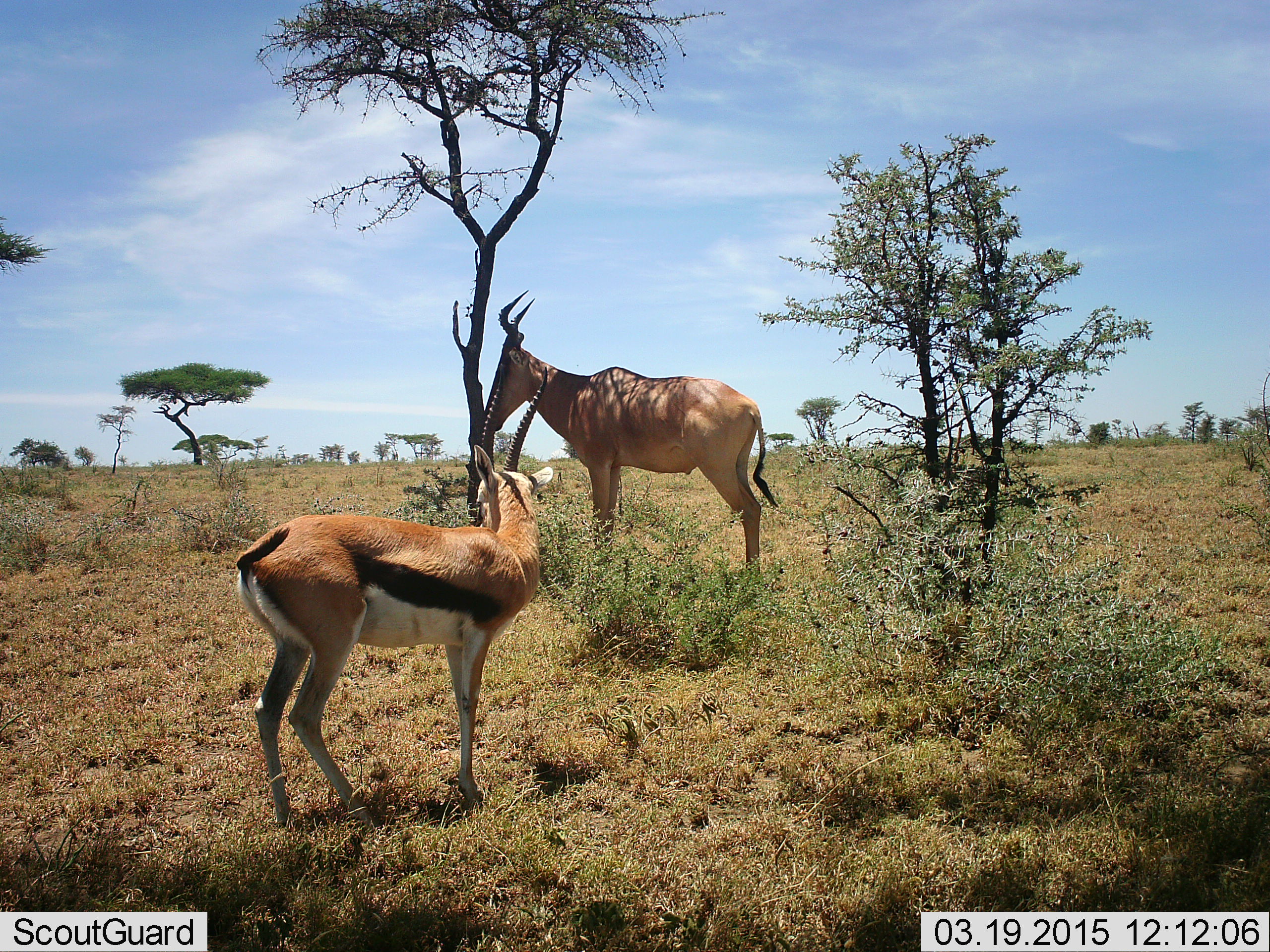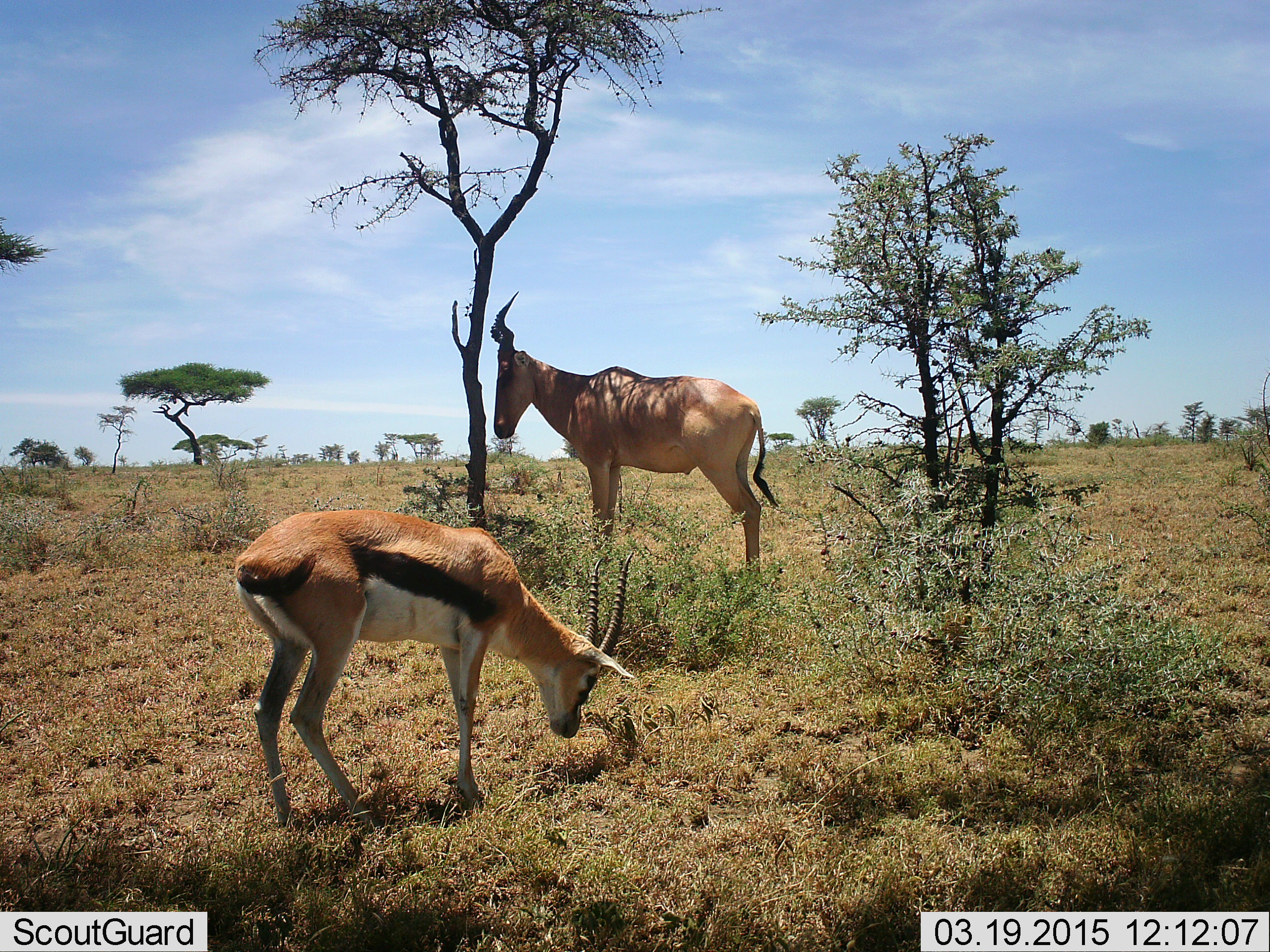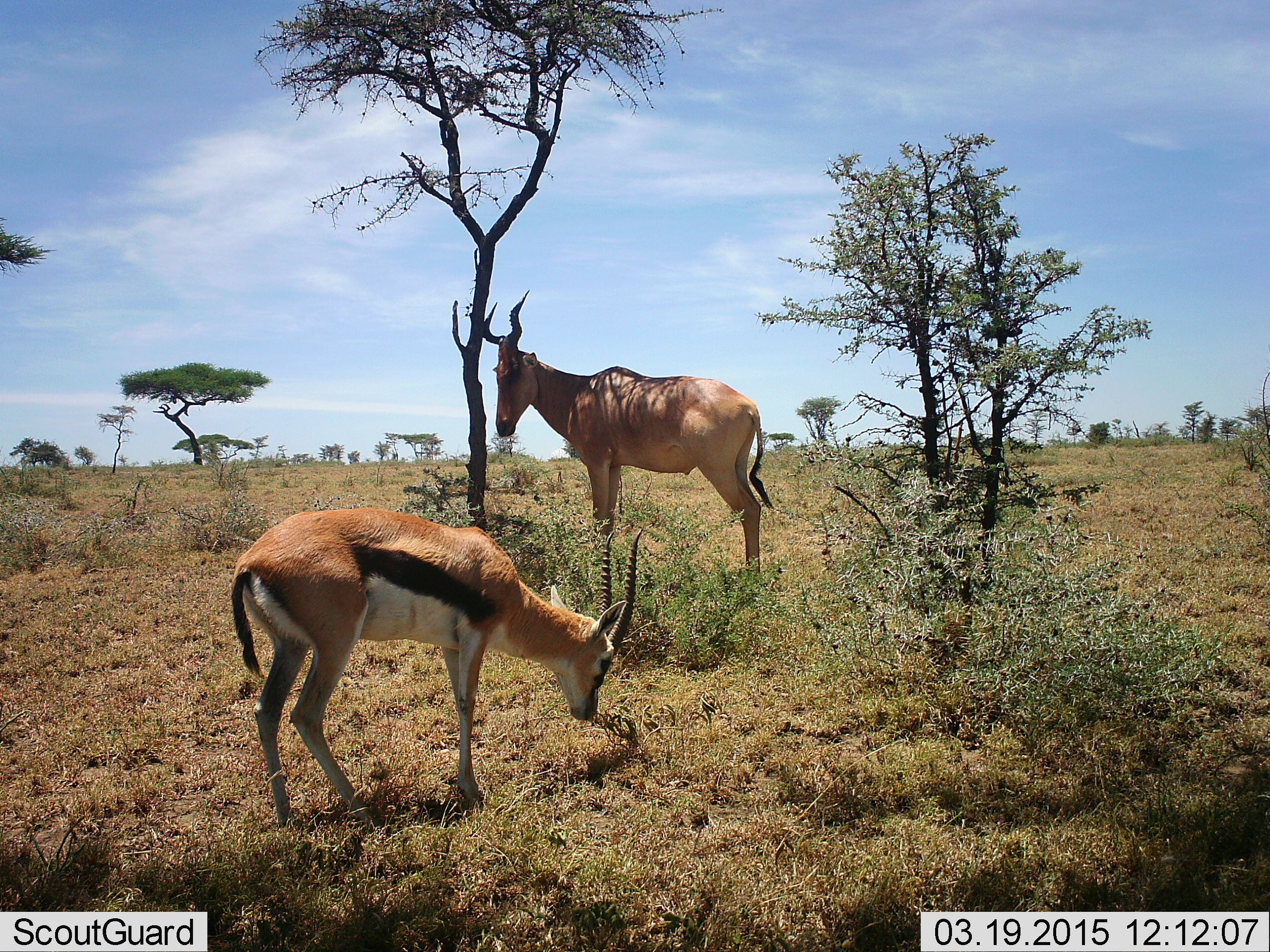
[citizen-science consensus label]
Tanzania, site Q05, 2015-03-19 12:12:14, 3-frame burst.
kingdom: Animalia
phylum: Chordata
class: Mammalia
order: Artiodactyla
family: Bovidae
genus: Eudorcas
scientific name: Eudorcas thomsonii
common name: thomson's gazelle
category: gazellethomsons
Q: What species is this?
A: Gazellethomsons (thomson's gazelle) (Eudorcas thomsonii).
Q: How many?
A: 1.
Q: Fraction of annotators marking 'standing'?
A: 79%.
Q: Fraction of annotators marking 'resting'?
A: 0%.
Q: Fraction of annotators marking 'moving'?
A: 0%.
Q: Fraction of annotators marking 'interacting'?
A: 0%.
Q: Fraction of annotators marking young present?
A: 0%.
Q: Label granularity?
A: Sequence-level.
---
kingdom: Animalia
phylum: Chordata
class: Mammalia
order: Artiodactyla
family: Bovidae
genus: Alcelaphus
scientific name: Alcelaphus buselaphus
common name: hartebeest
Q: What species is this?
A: Hartebeest (Alcelaphus buselaphus).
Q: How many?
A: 1.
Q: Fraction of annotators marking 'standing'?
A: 100%.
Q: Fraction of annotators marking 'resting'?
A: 0%.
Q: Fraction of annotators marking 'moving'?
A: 0%.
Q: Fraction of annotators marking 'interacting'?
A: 0%.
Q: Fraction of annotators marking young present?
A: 0%.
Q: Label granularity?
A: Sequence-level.